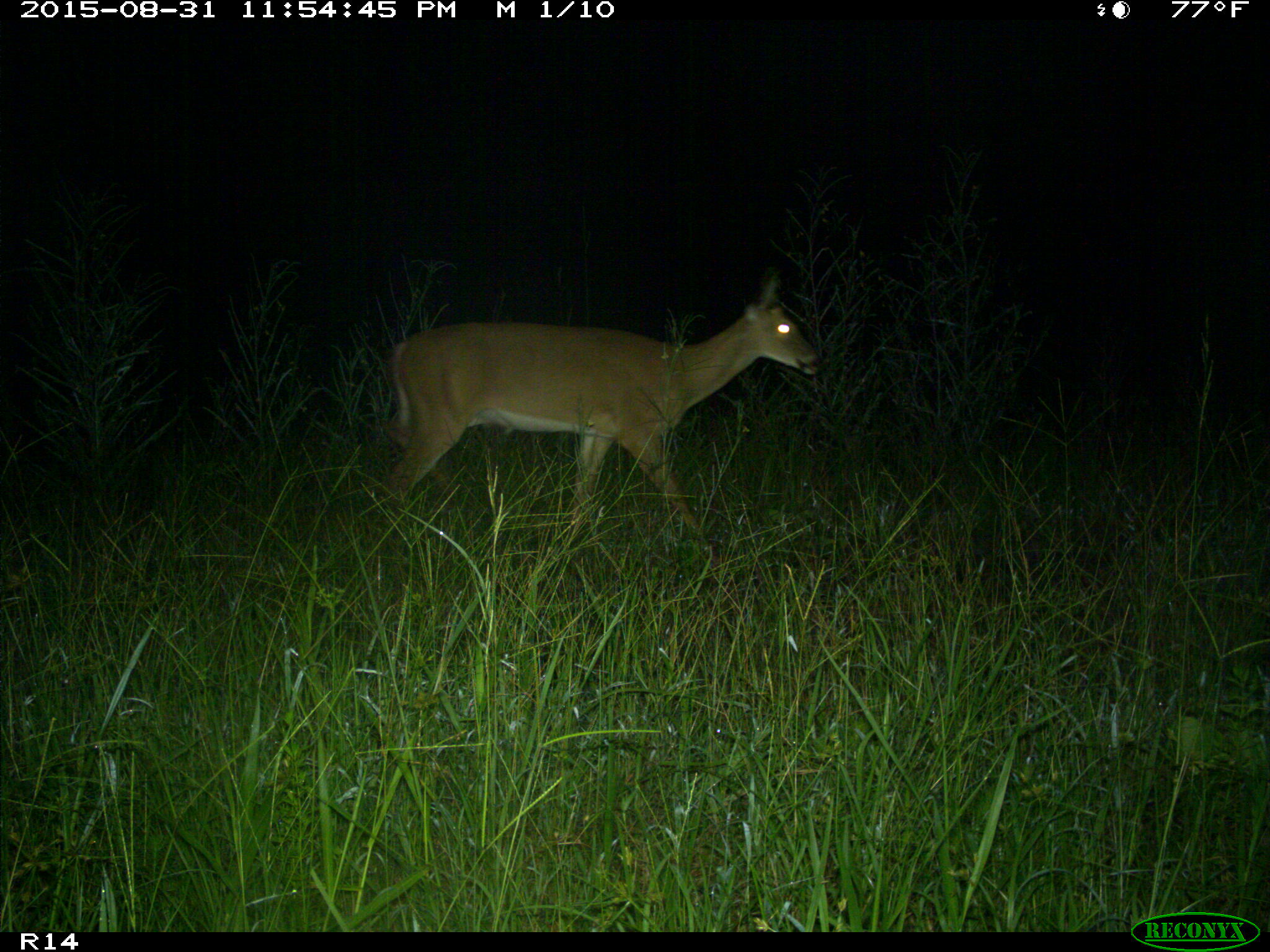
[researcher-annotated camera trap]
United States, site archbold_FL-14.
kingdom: Animalia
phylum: Chordata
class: Mammalia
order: Artiodactyla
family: Cervidae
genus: Odocoileus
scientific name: Odocoileus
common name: deer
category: unidentified deer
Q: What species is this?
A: Unidentified deer (deer) (Odocoileus).